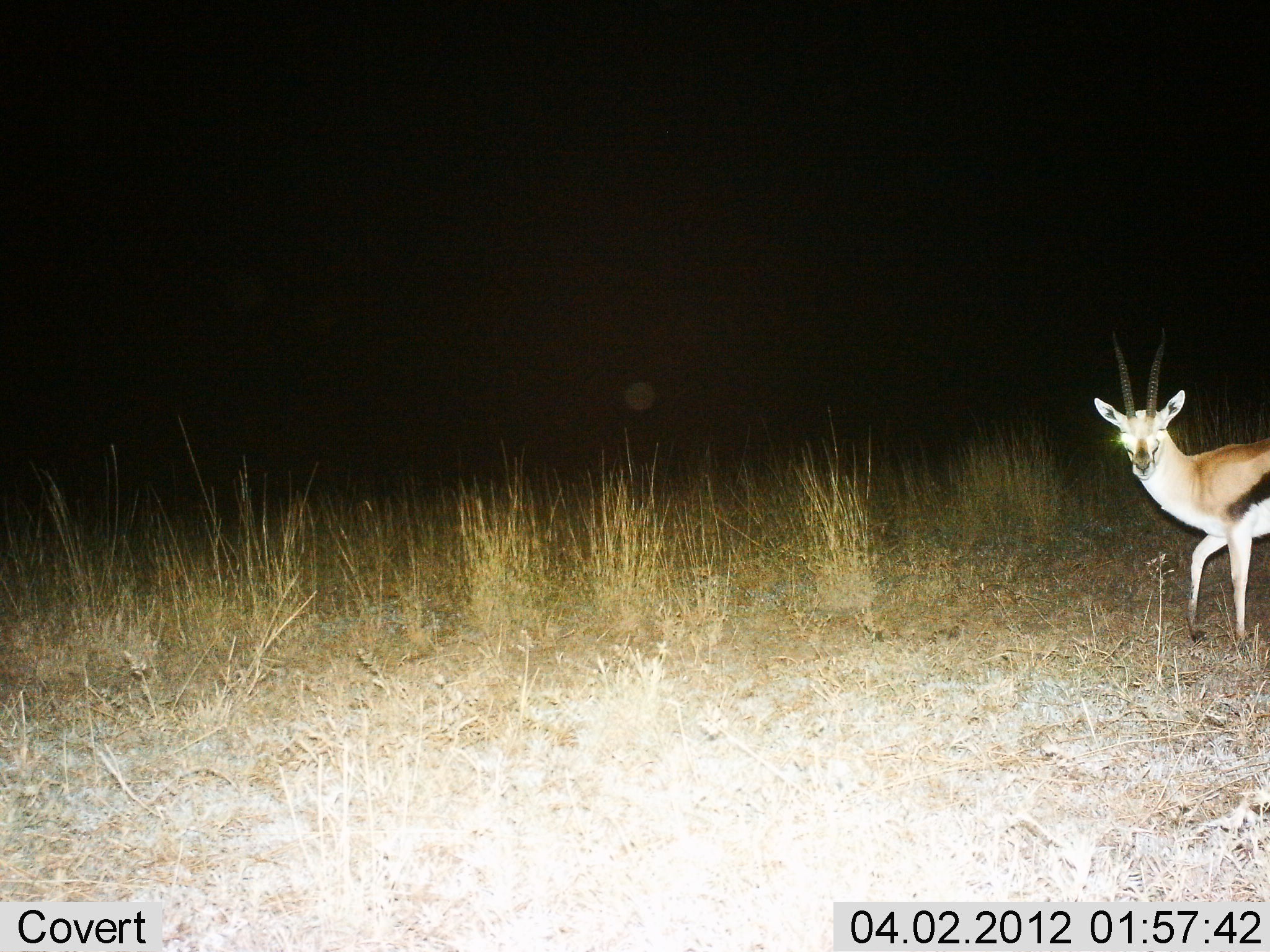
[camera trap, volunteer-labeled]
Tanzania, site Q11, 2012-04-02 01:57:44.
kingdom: Animalia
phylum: Chordata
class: Mammalia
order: Artiodactyla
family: Bovidae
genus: Eudorcas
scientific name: Eudorcas thomsonii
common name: thomson's gazelle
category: gazellethomsons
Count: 1.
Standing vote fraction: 62%.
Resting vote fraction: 4%.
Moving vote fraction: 42%.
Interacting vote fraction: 0%.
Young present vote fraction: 0%.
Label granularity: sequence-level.